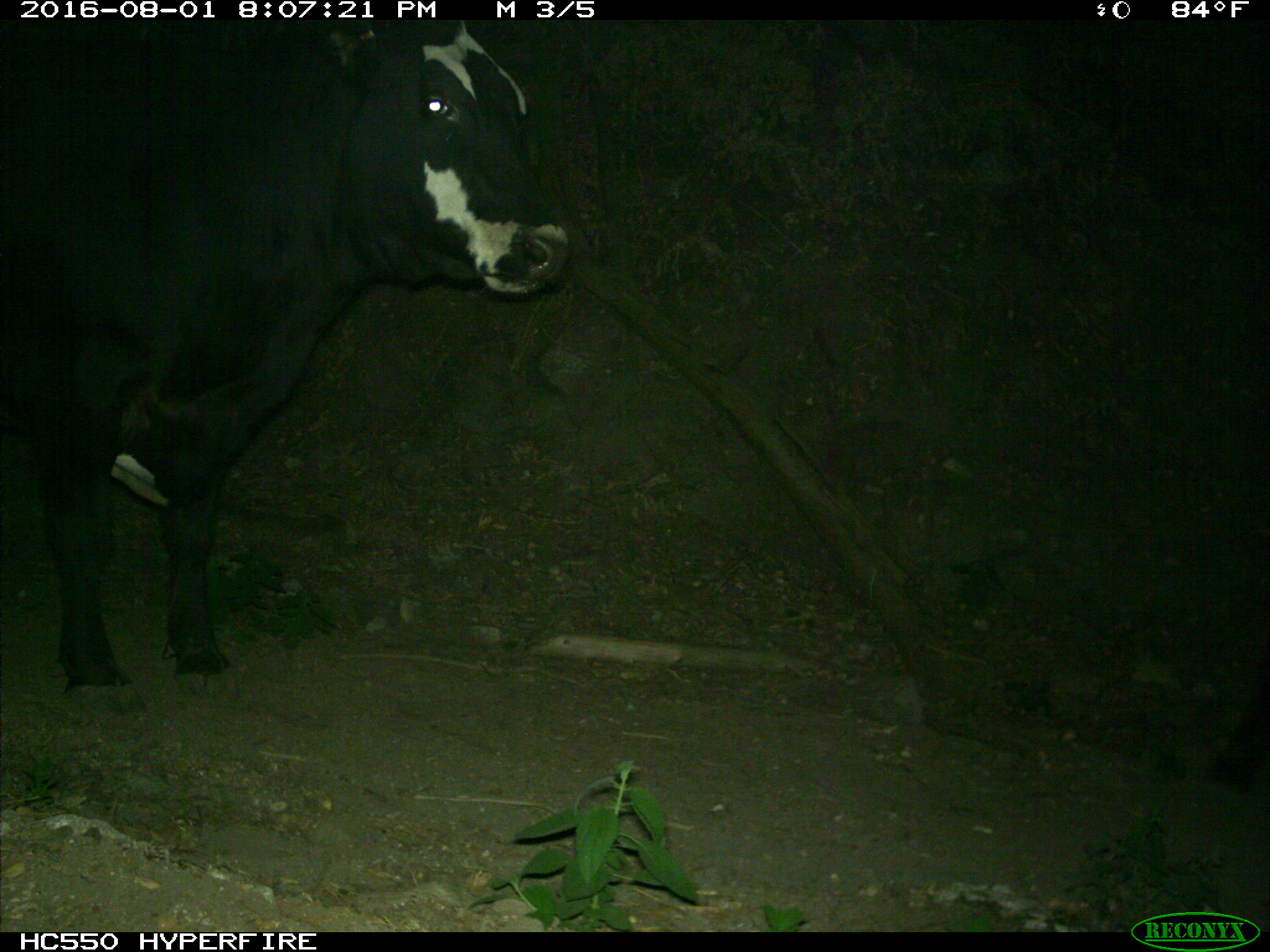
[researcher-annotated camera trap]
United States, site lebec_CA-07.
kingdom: Animalia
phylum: Chordata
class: Mammalia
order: Artiodactyla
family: Bovidae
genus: Bos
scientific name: Bos taurus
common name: domestic cow